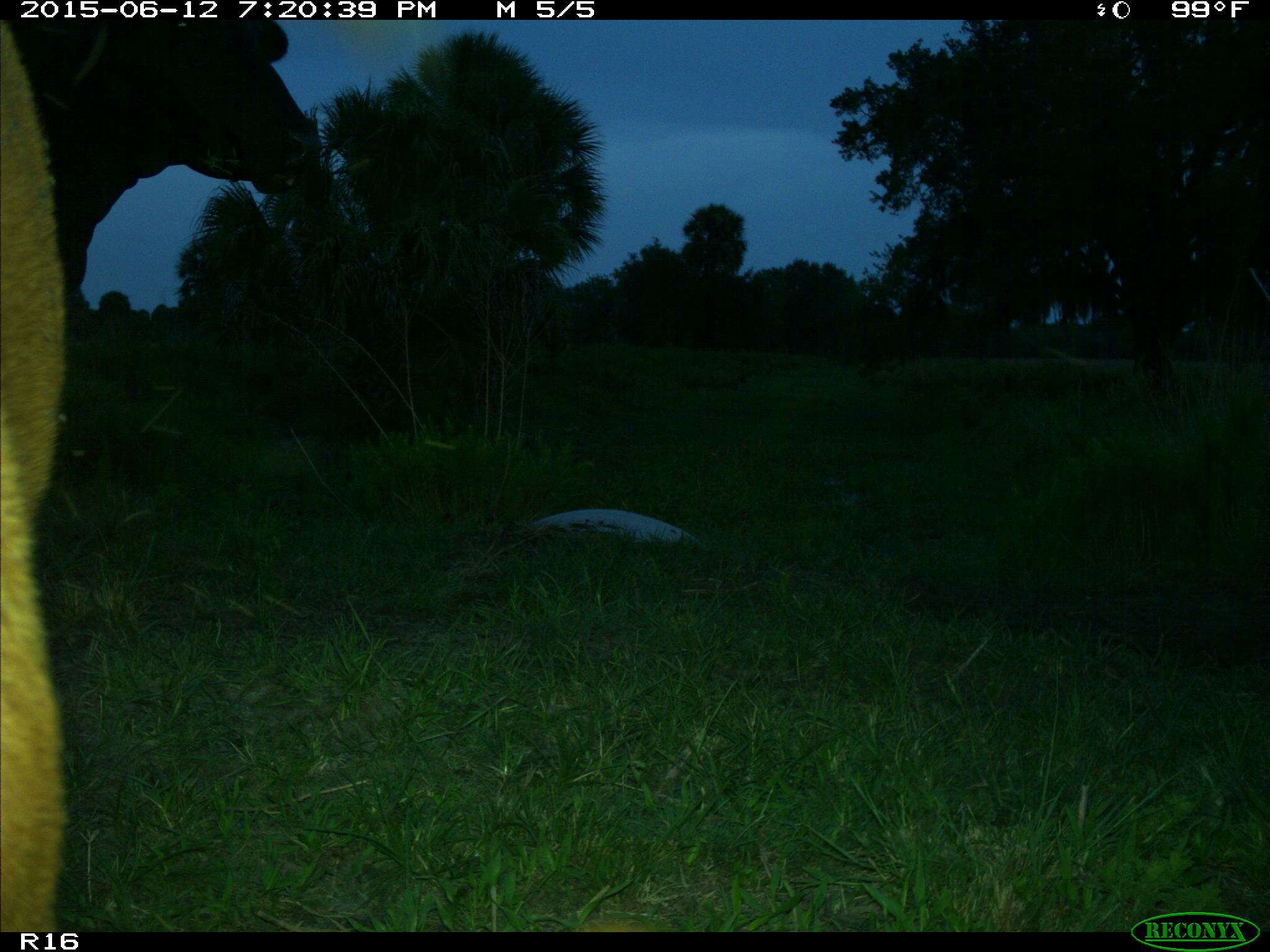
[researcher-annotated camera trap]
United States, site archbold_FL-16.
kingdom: Animalia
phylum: Chordata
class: Mammalia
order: Artiodactyla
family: Bovidae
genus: Bos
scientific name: Bos taurus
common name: domestic cow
Bos taurus (domestic cow).